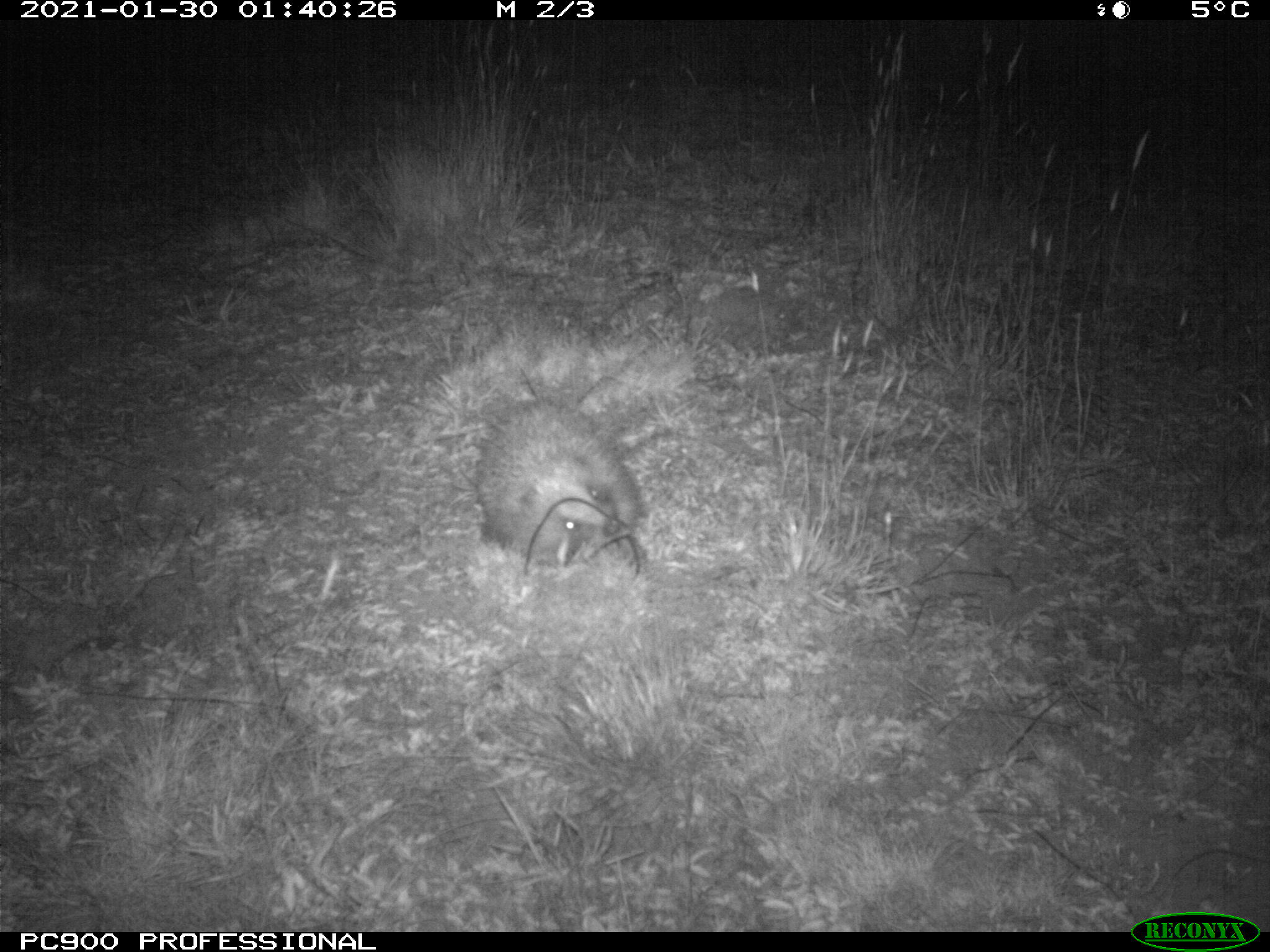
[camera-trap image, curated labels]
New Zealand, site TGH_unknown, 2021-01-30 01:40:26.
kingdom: Animalia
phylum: Chordata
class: Mammalia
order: Eulipotyphla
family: Erinaceidae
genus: Erinaceus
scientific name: Erinaceus europaeus europaeus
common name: european hedgehog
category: hedgehog